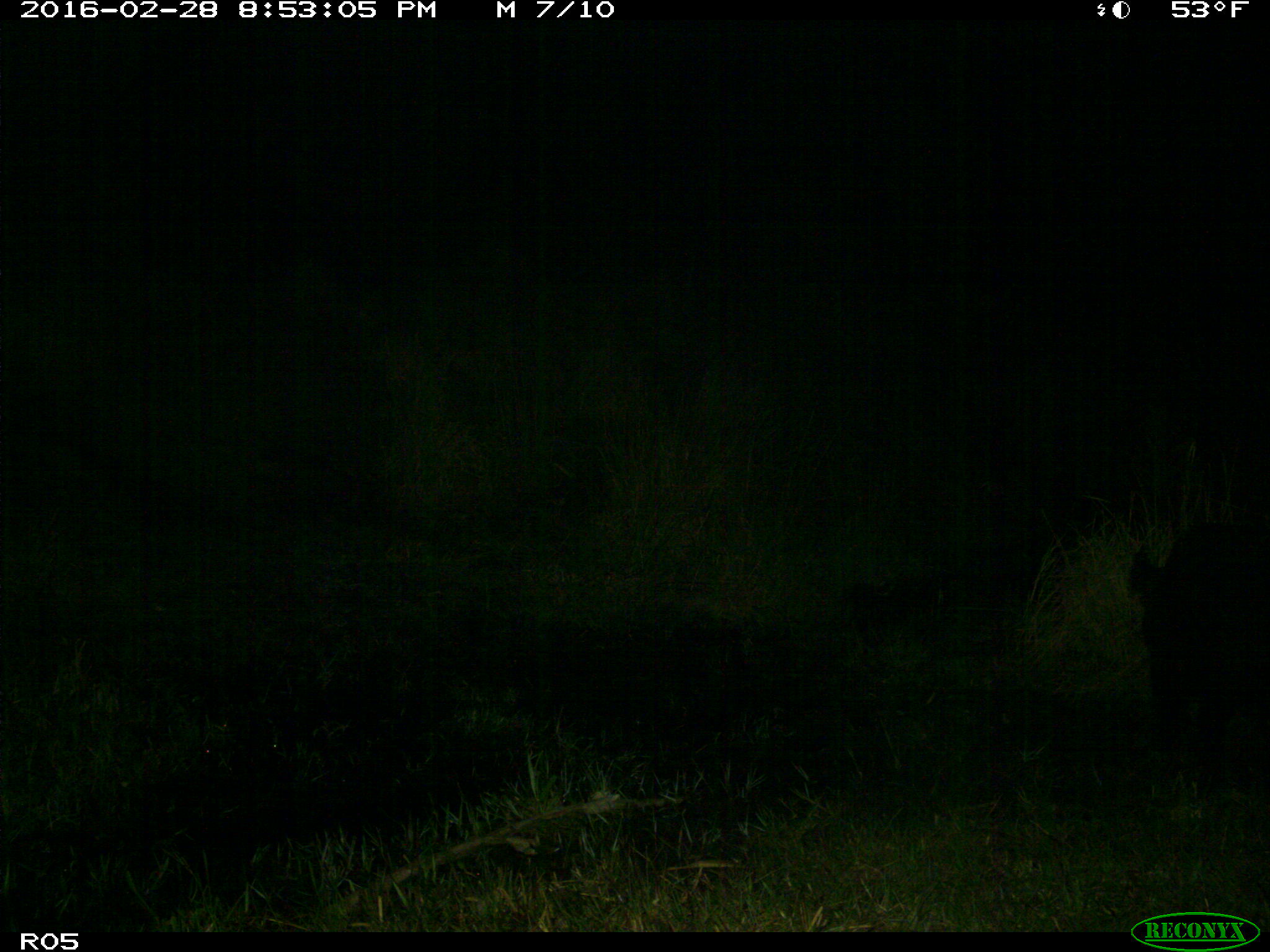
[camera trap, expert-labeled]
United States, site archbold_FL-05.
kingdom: Animalia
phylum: Chordata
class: Mammalia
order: Artiodactyla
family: Suidae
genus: Sus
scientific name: Sus scrofa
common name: wild boar